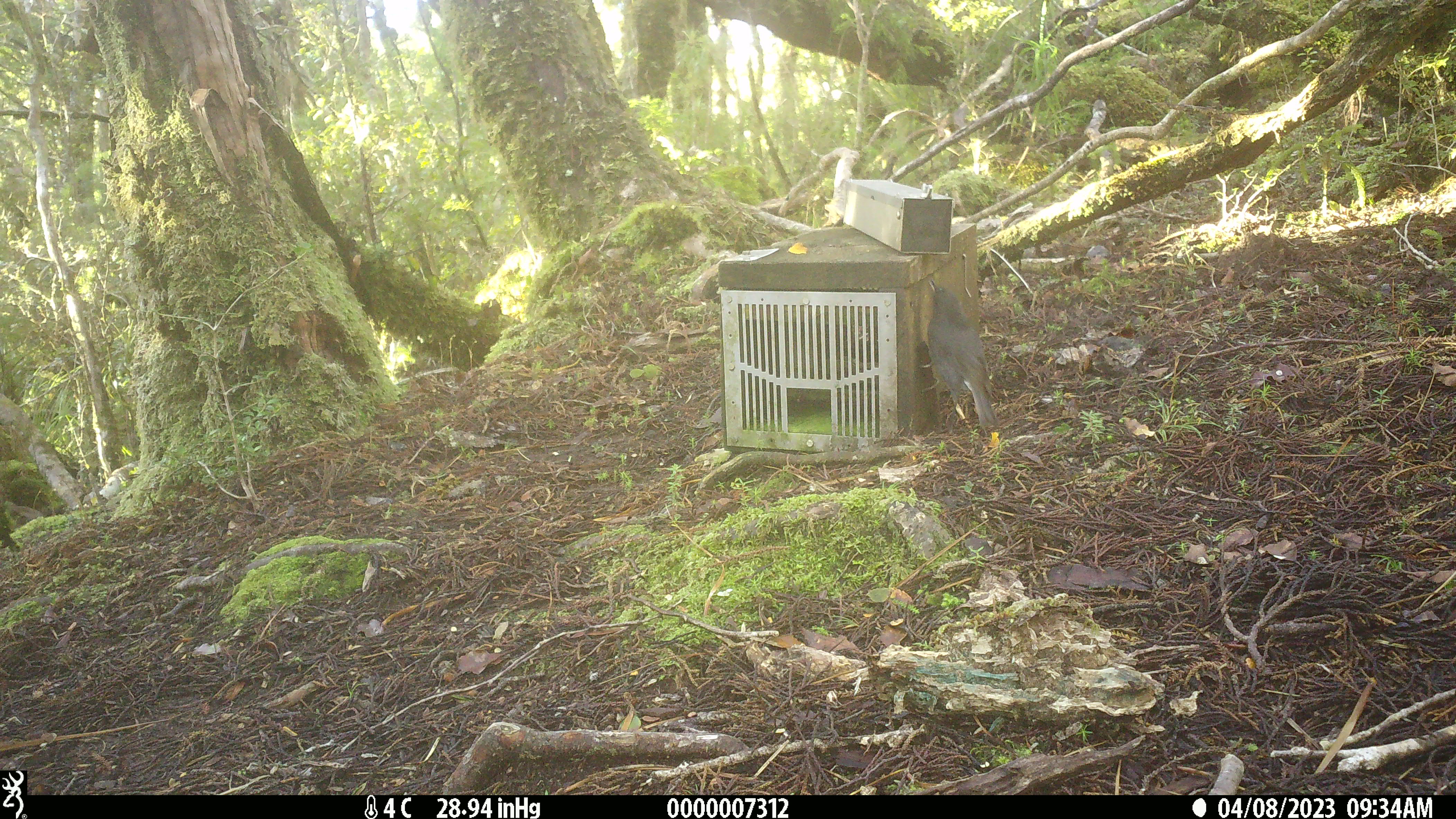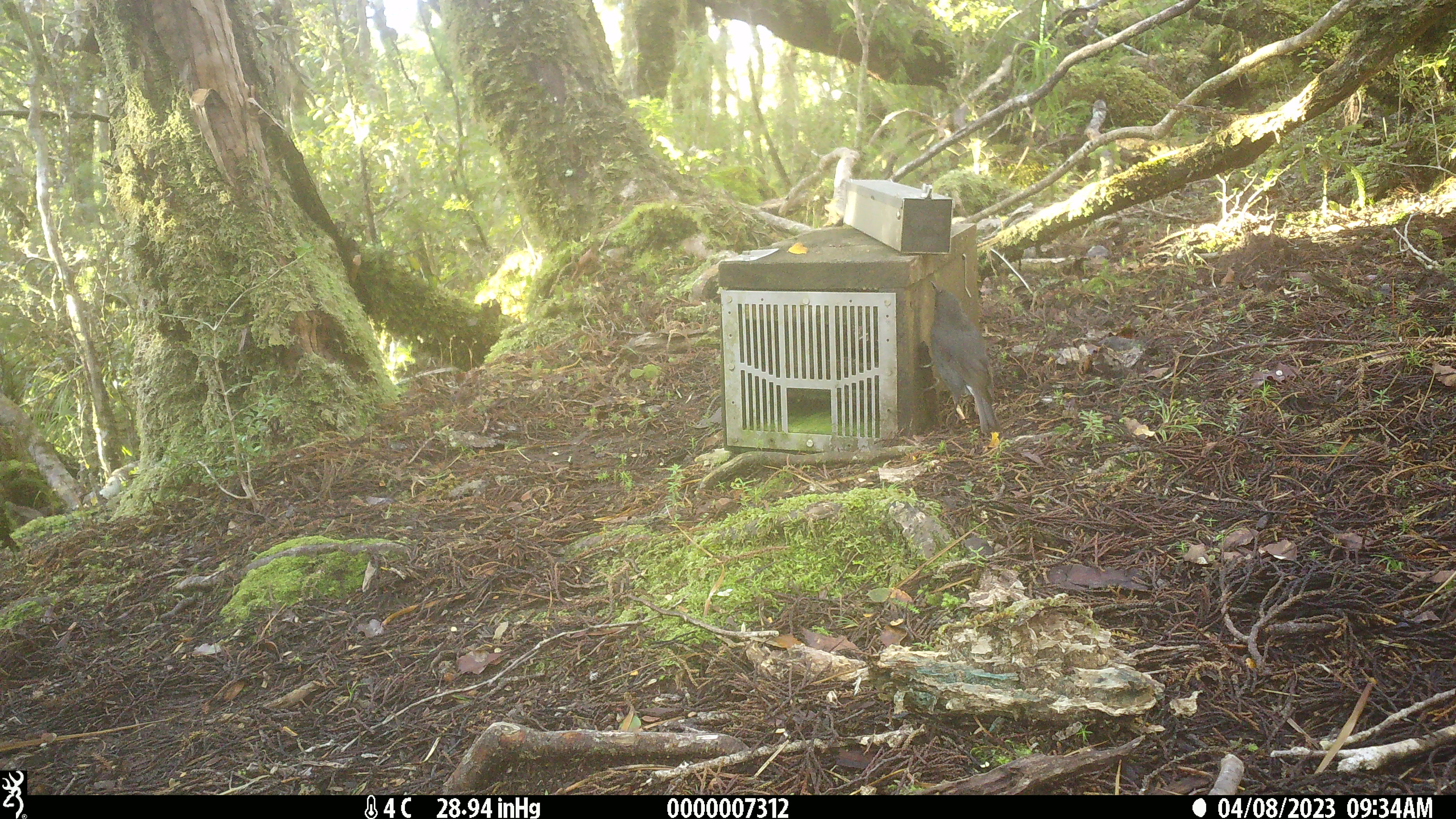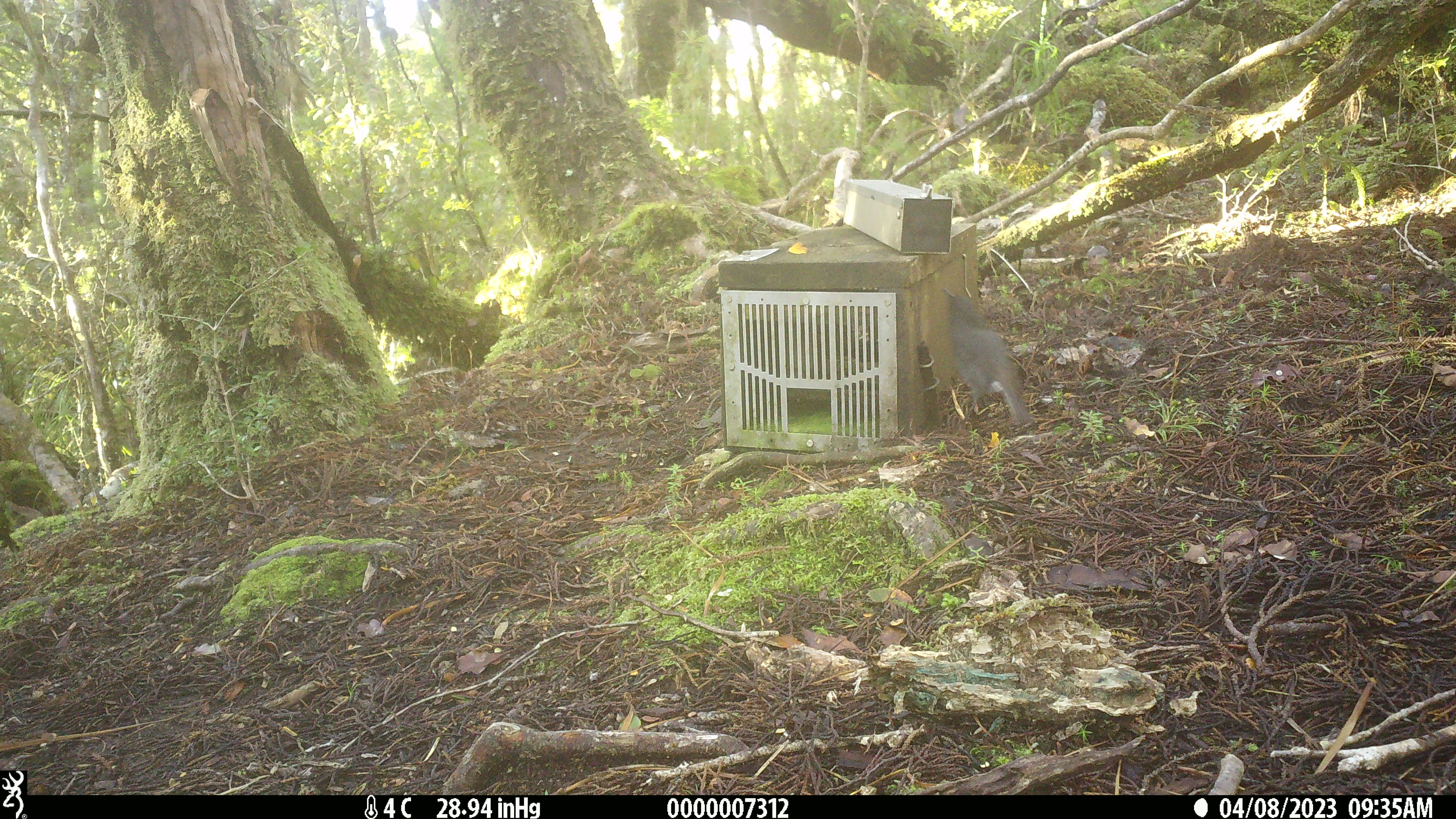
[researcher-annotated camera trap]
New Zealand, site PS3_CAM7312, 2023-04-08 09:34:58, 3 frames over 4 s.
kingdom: Animalia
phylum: Chordata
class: Aves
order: Passeriformes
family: Petroicidae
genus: Petroica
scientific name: Petroica australis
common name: new zealand robin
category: robin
Robin (new zealand robin) (Petroica australis).